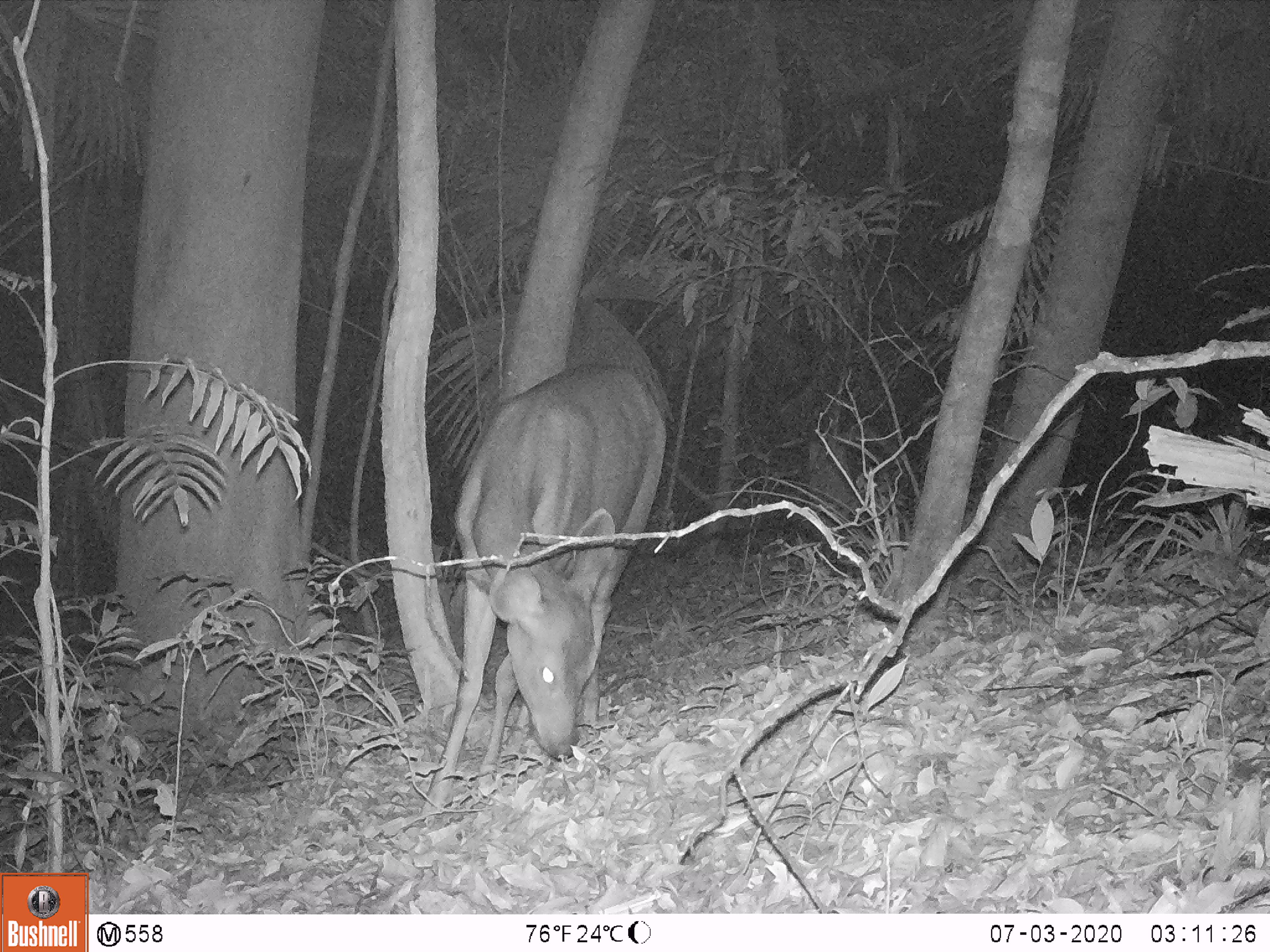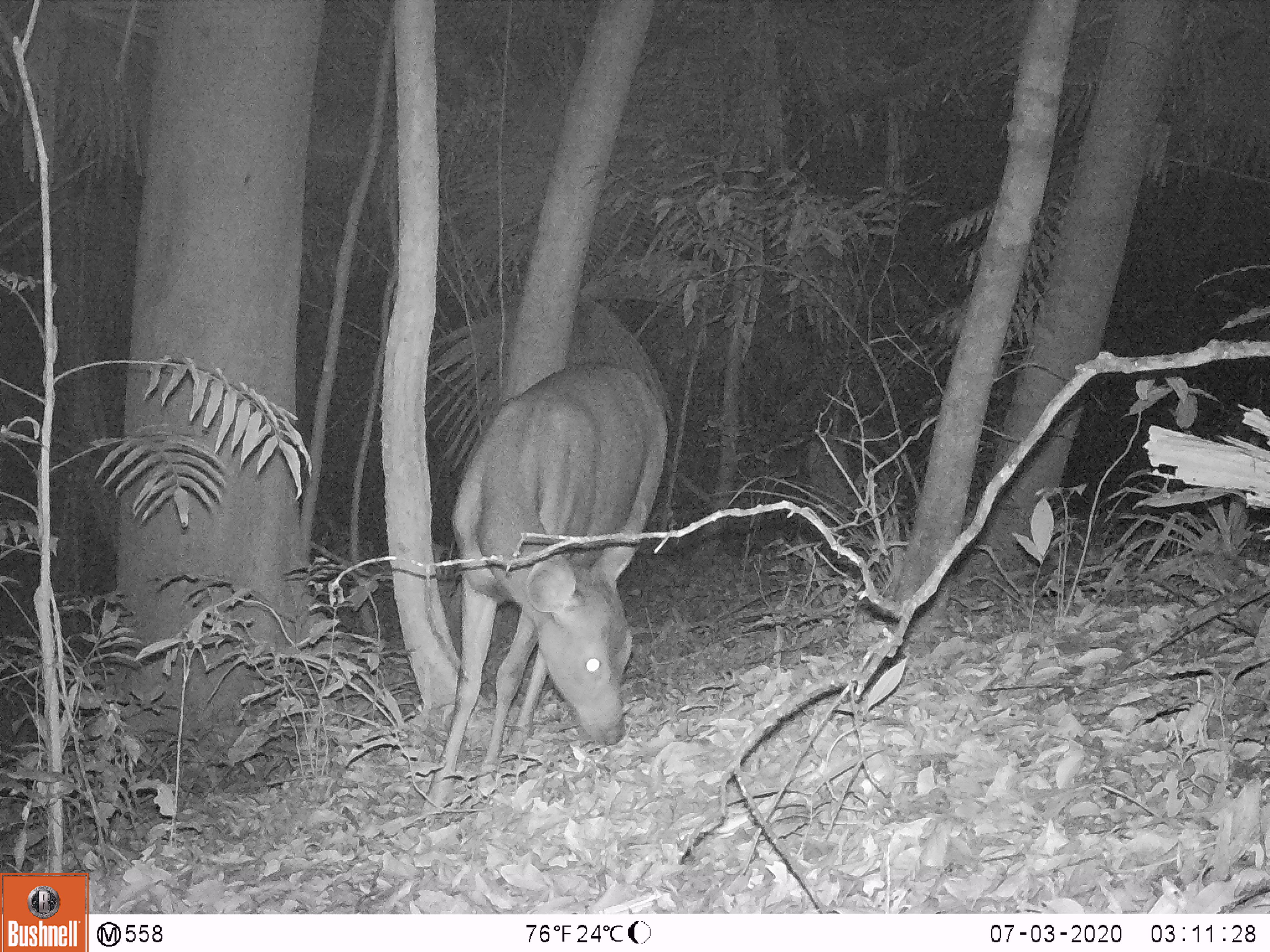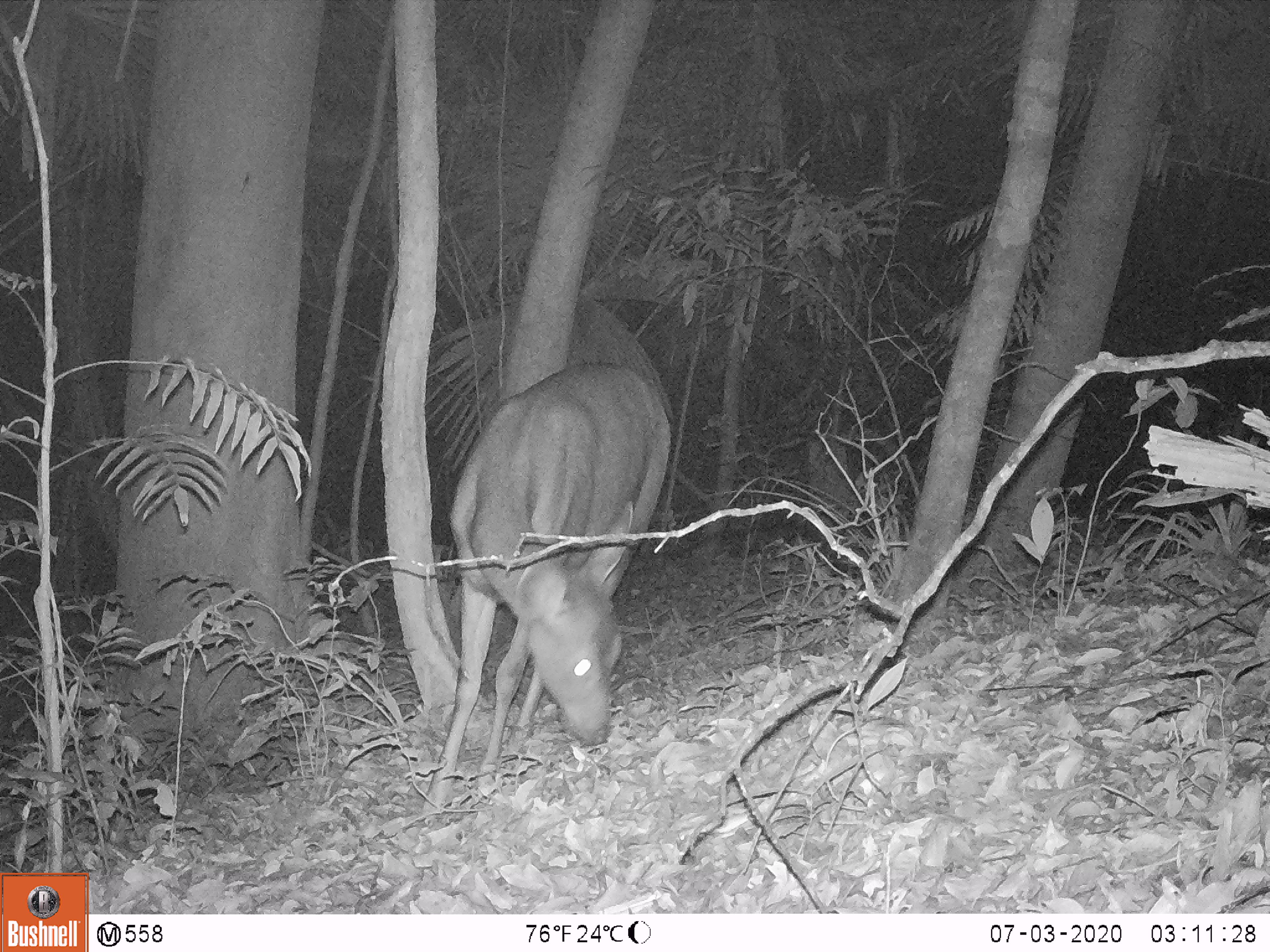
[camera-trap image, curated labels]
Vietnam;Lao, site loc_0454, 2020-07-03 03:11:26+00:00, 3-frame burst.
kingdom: Animalia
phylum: Chordata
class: Mammalia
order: Artiodactyla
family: Cervidae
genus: Rusa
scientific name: Rusa unicolor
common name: sambar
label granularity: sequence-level